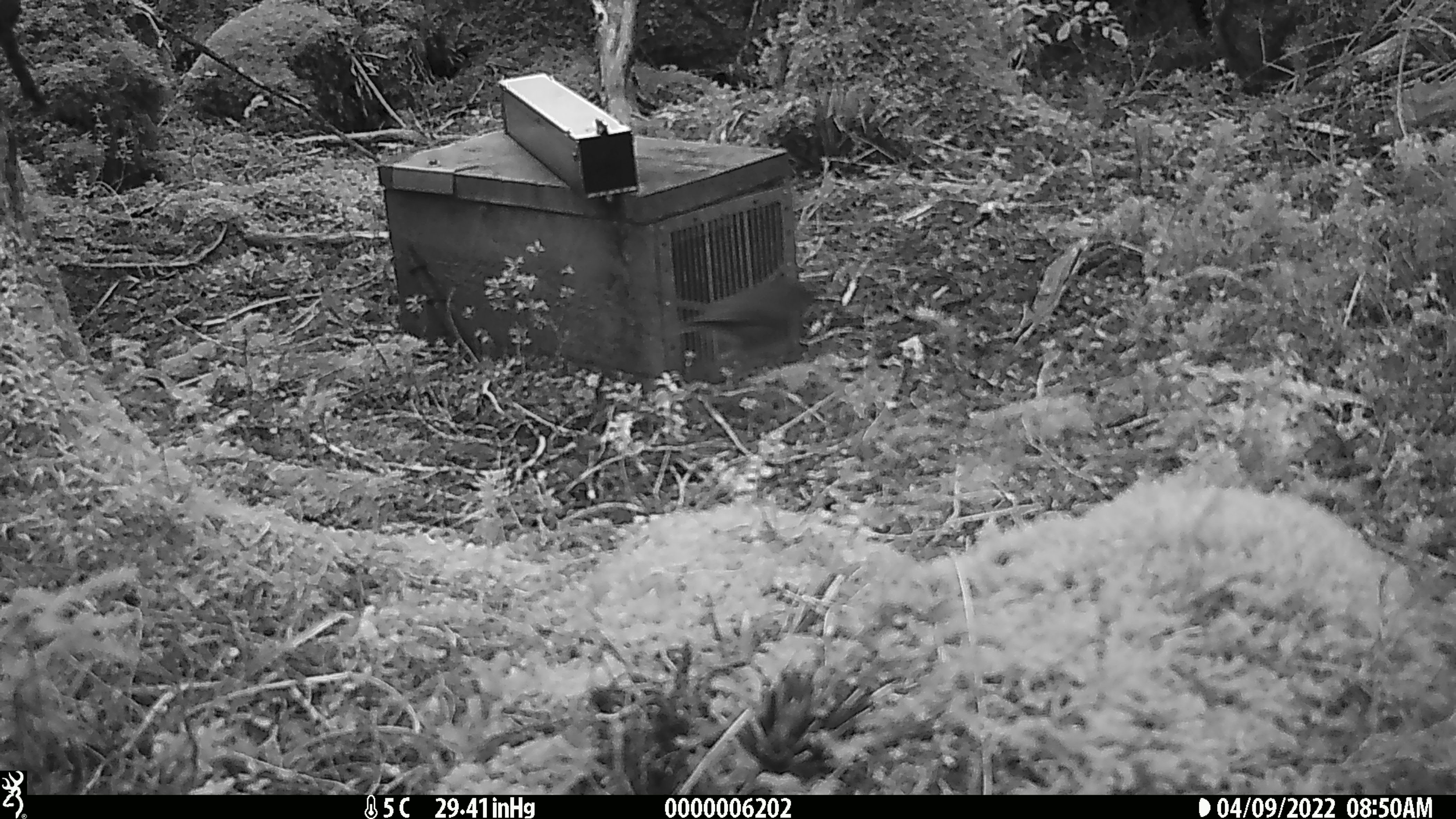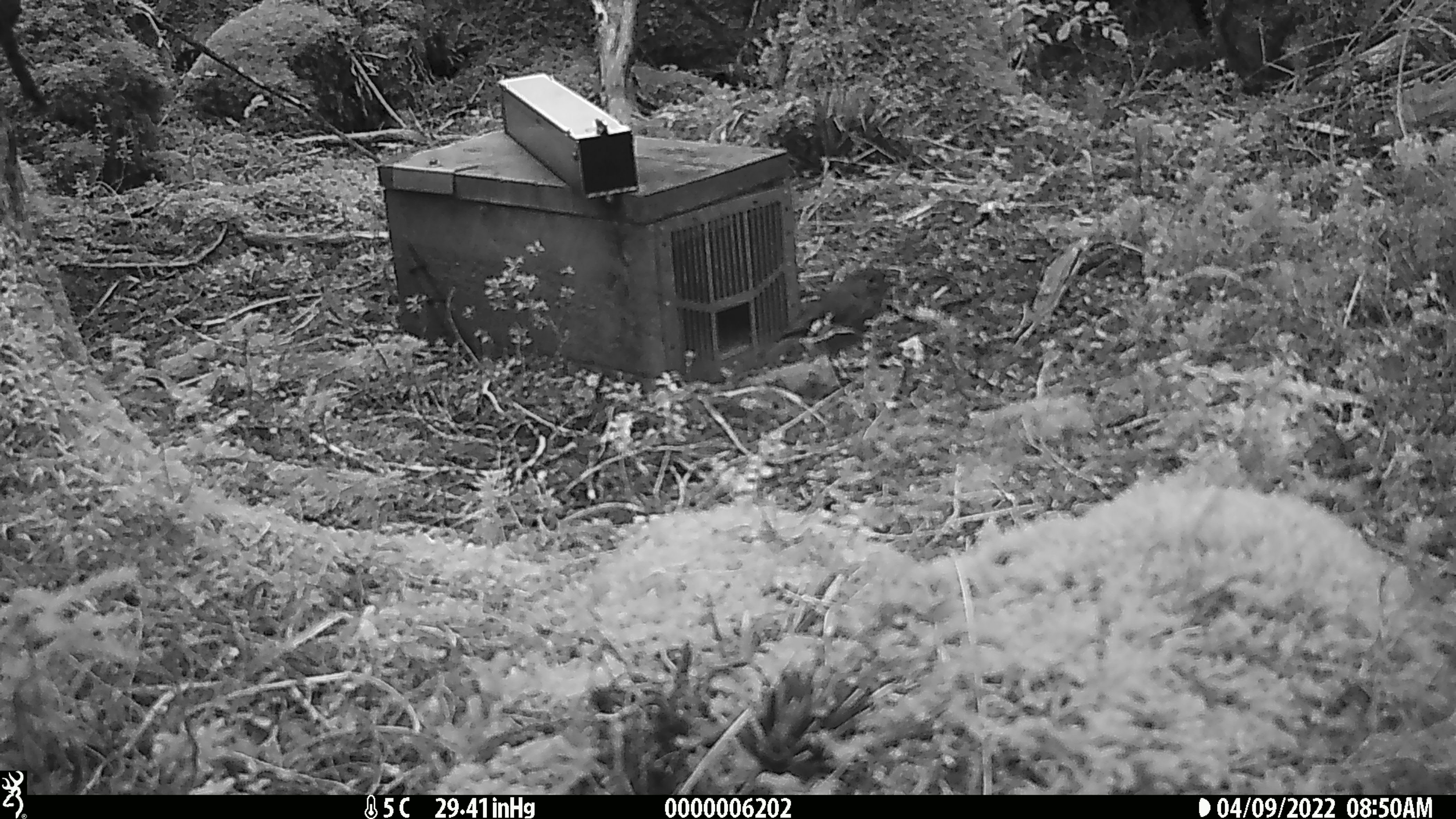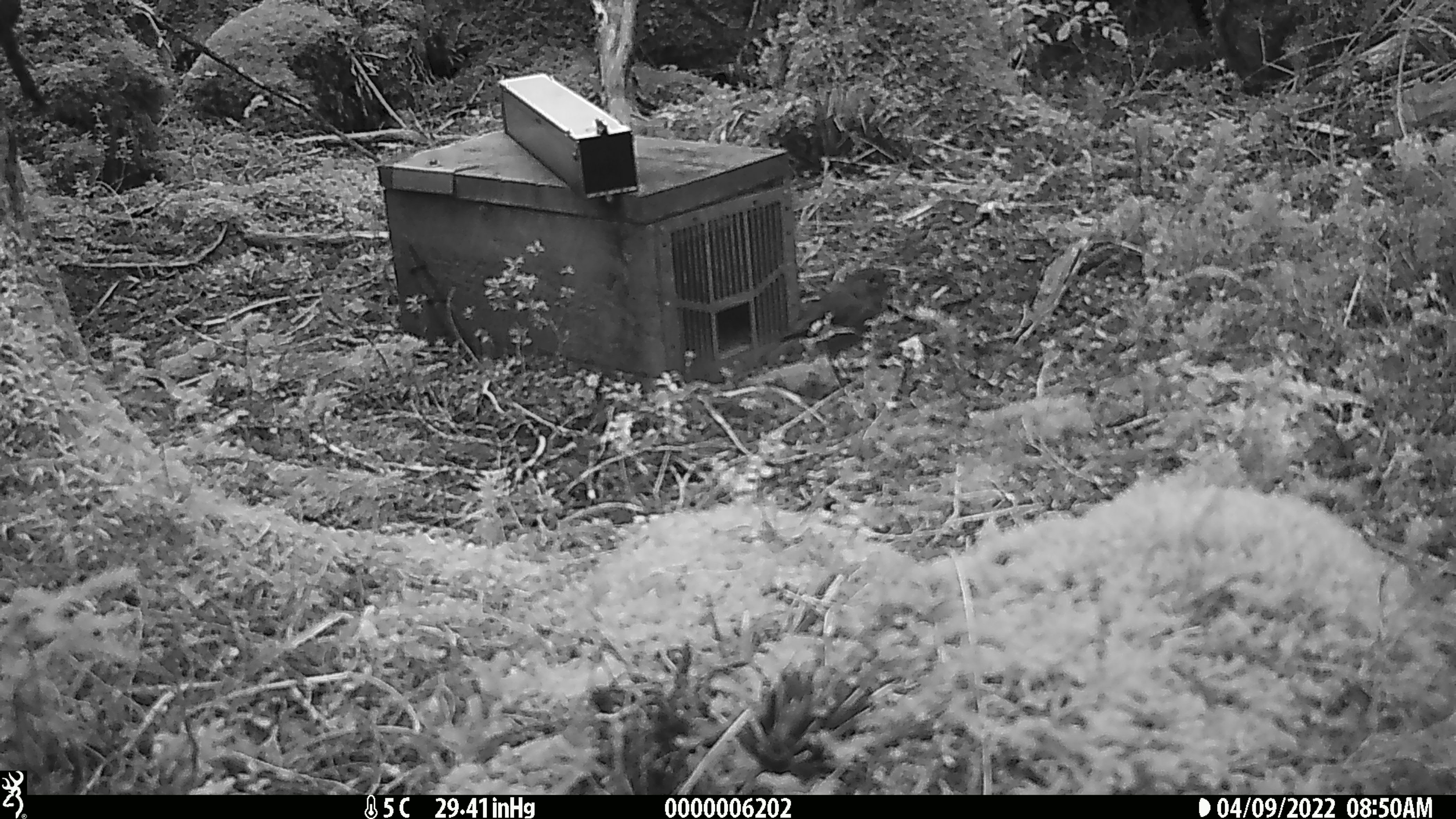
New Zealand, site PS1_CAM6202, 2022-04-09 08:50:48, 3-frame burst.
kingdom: Animalia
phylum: Chordata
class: Aves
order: Passeriformes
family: Petroicidae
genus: Petroica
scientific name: Petroica australis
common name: new zealand robin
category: robin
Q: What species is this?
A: Robin (new zealand robin) (Petroica australis).